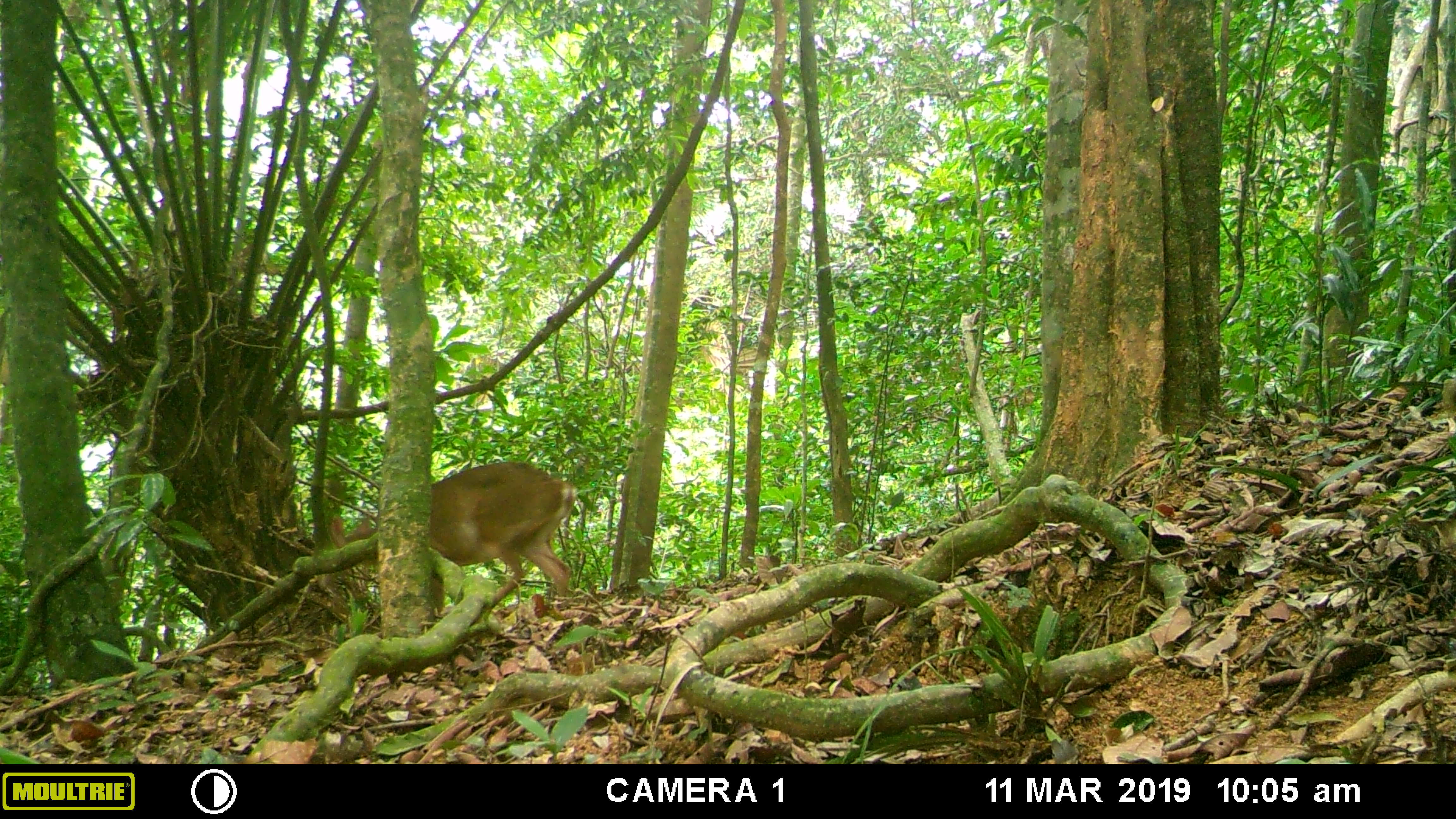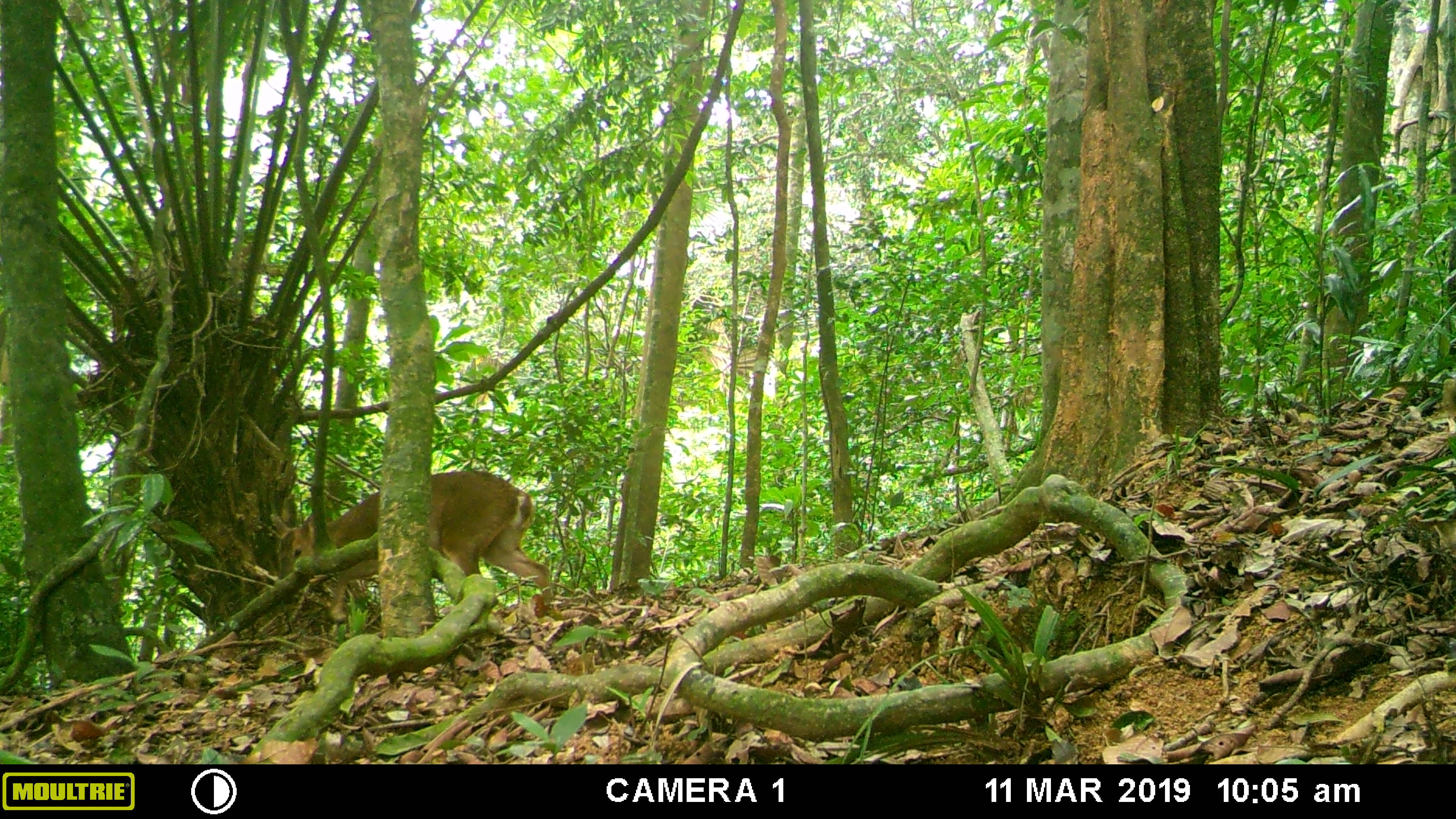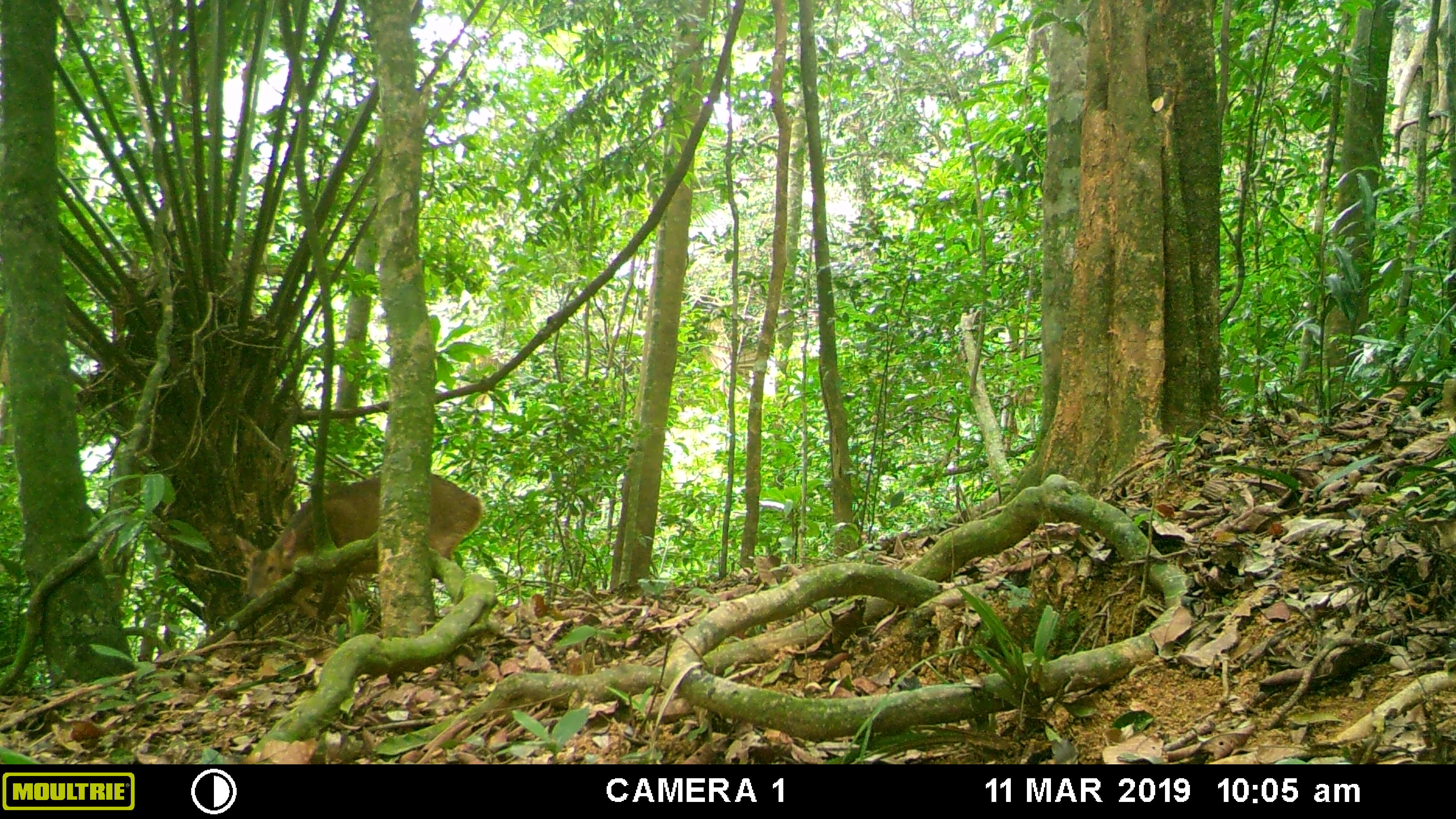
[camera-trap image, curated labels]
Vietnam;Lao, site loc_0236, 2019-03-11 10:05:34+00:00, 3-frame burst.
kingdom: Animalia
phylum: Chordata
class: Mammalia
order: Artiodactyla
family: Cervidae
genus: Muntiacus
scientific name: Muntiacus vuquangensis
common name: large-antlered muntjac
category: large antlered muntjac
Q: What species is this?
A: Large antlered muntjac (large-antlered muntjac) (Muntiacus vuquangensis).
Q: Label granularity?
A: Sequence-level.